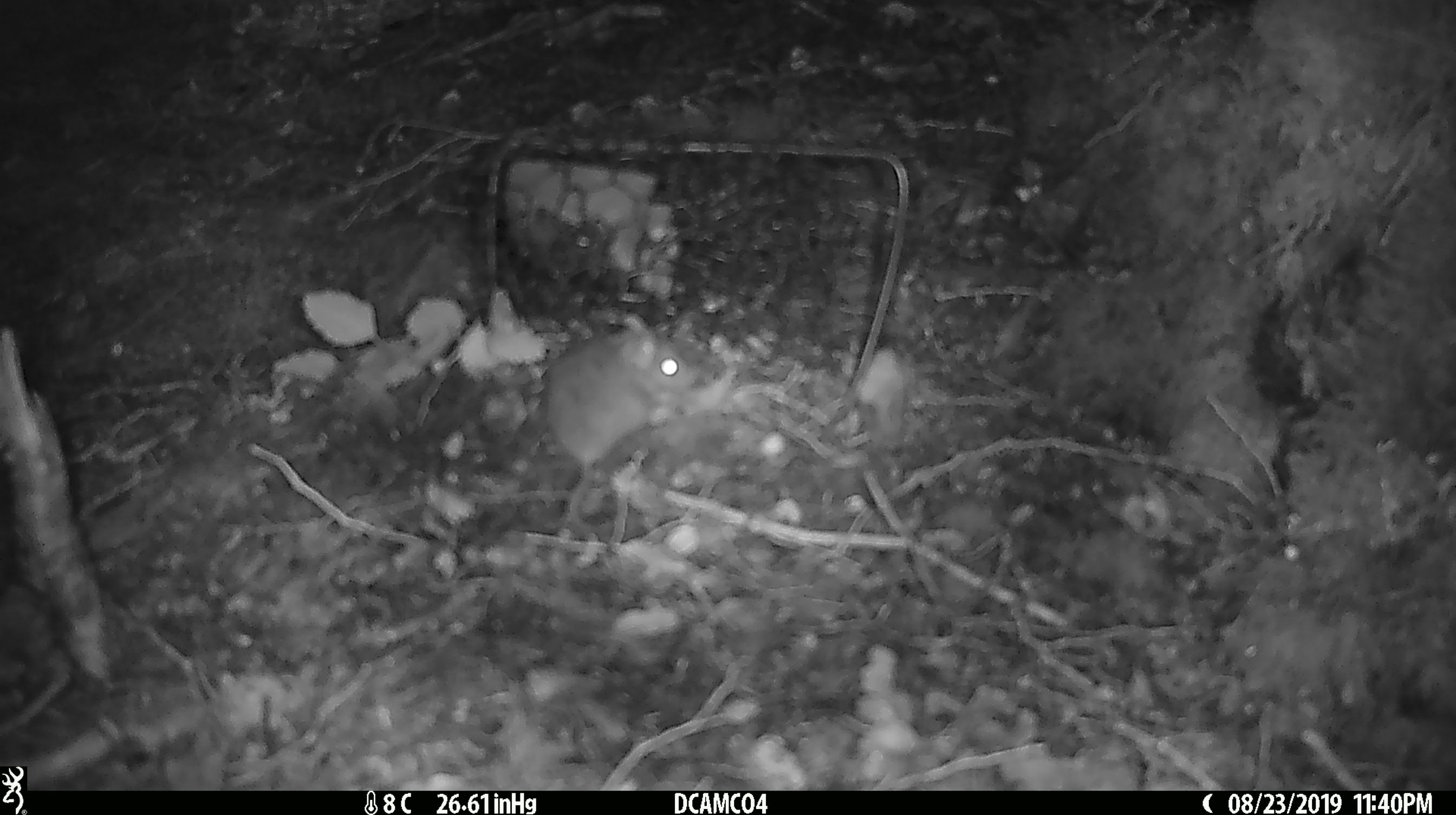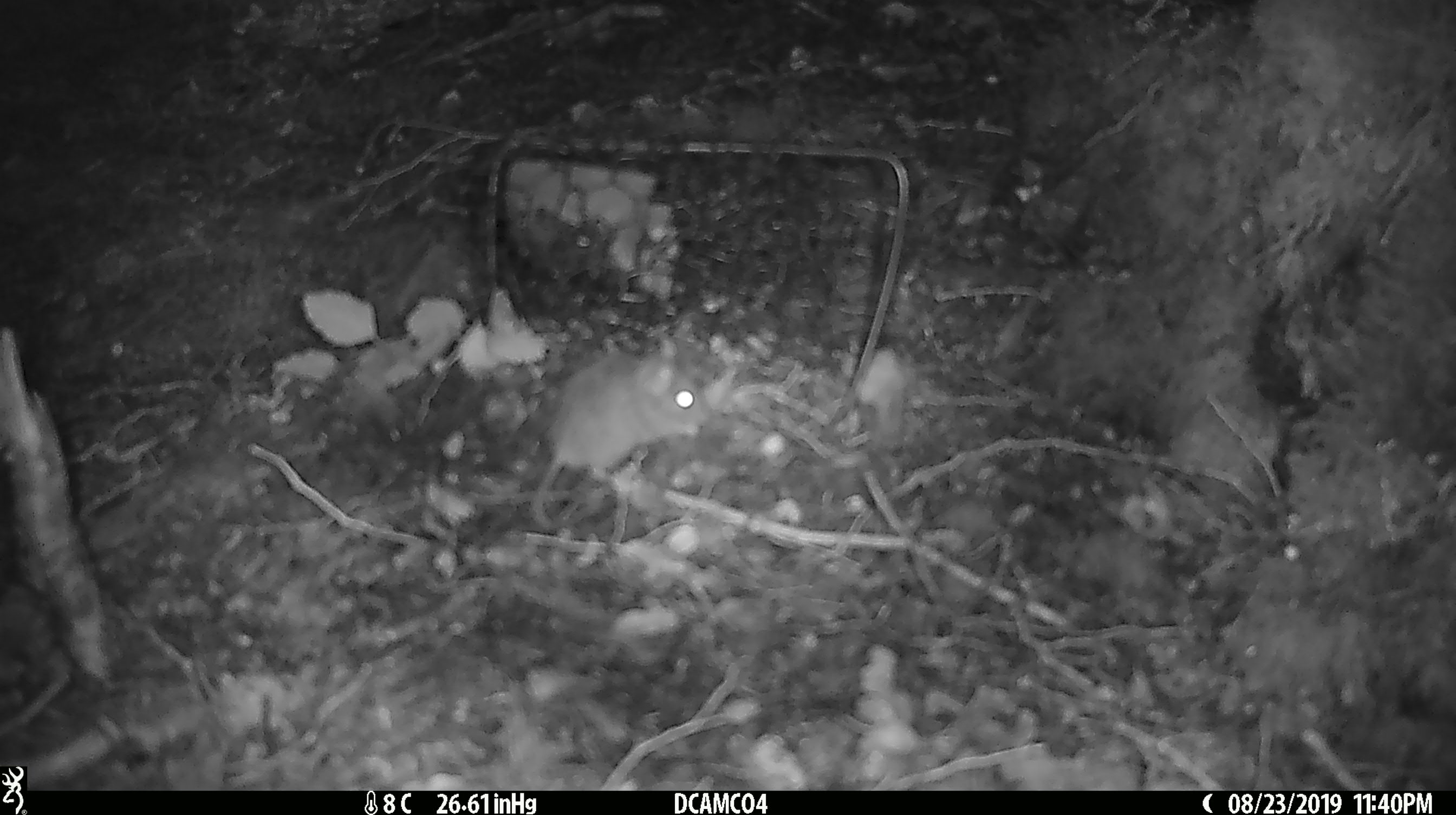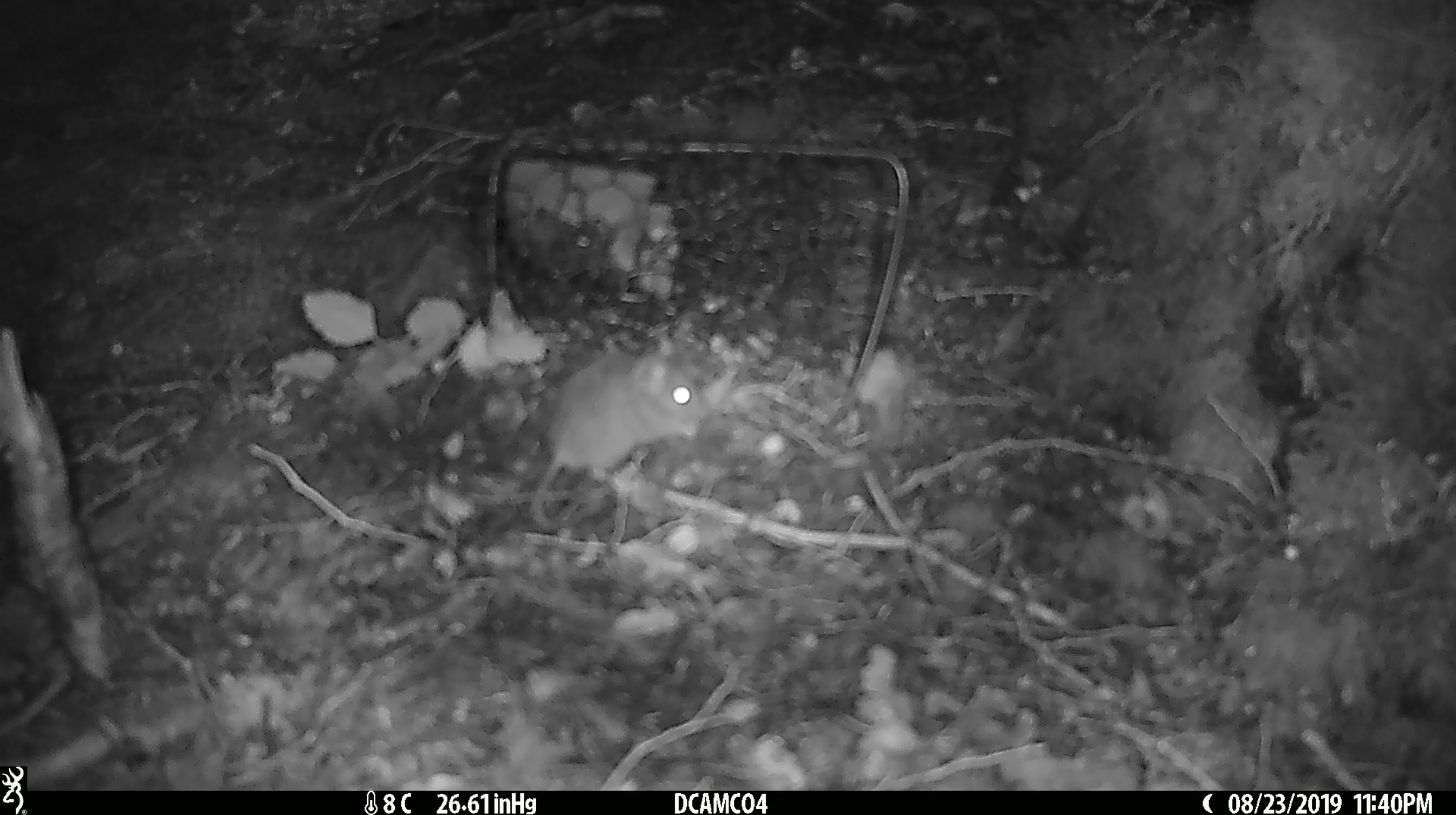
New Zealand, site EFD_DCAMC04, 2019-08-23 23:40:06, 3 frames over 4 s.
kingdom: Animalia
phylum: Chordata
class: Mammalia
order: Rodentia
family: Muridae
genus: Mus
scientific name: Mus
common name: mouse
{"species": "mouse (Mus)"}